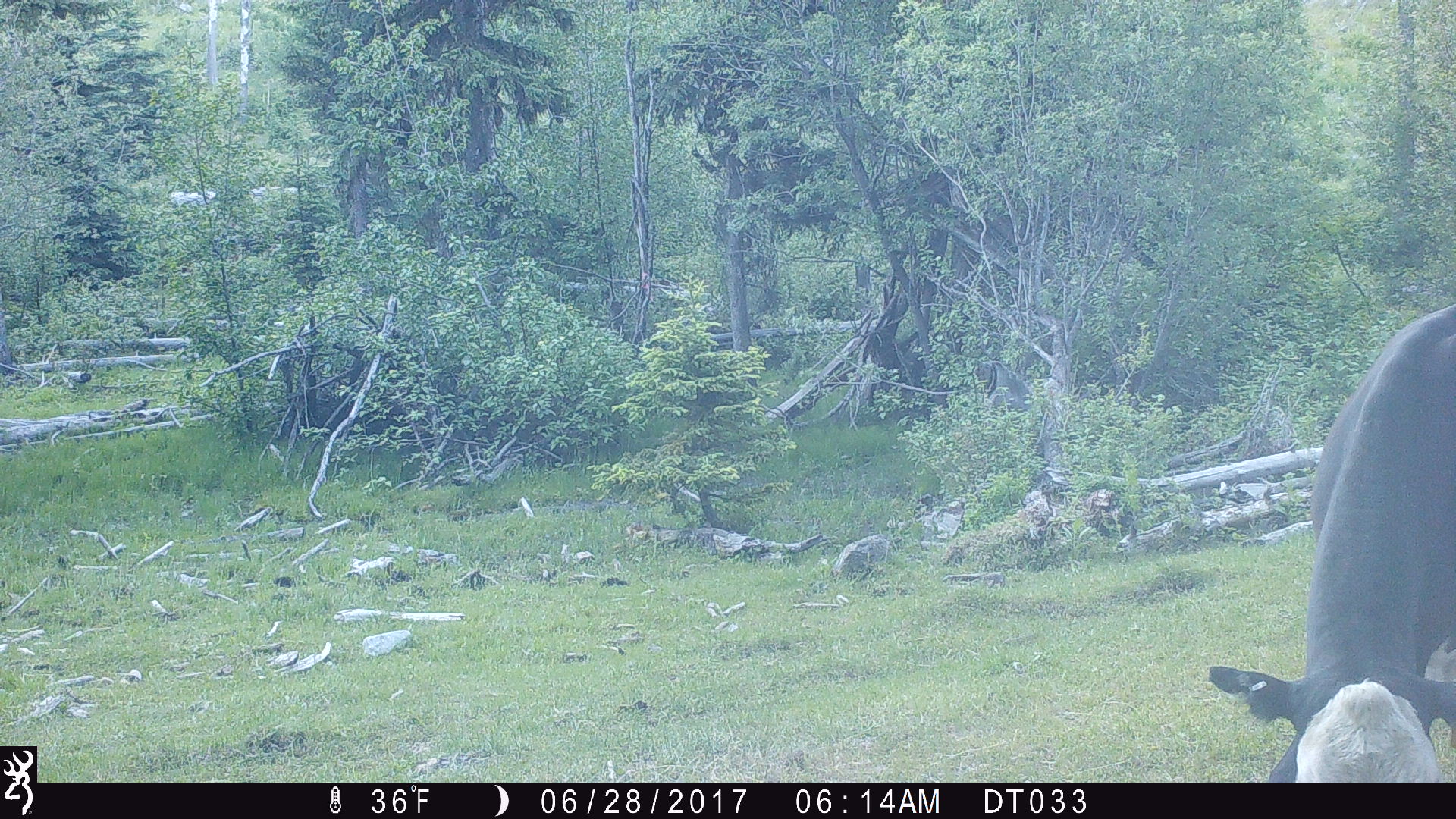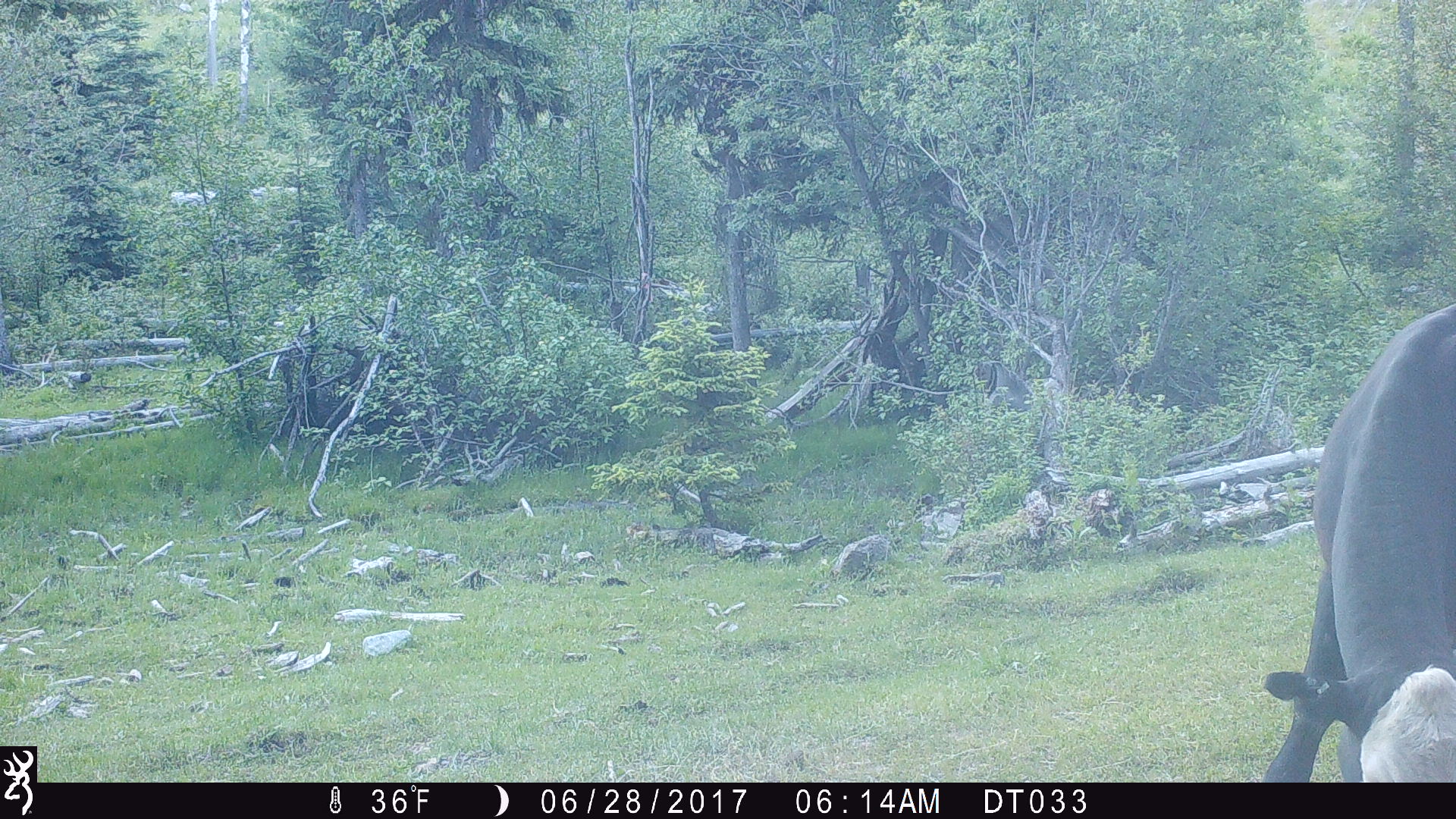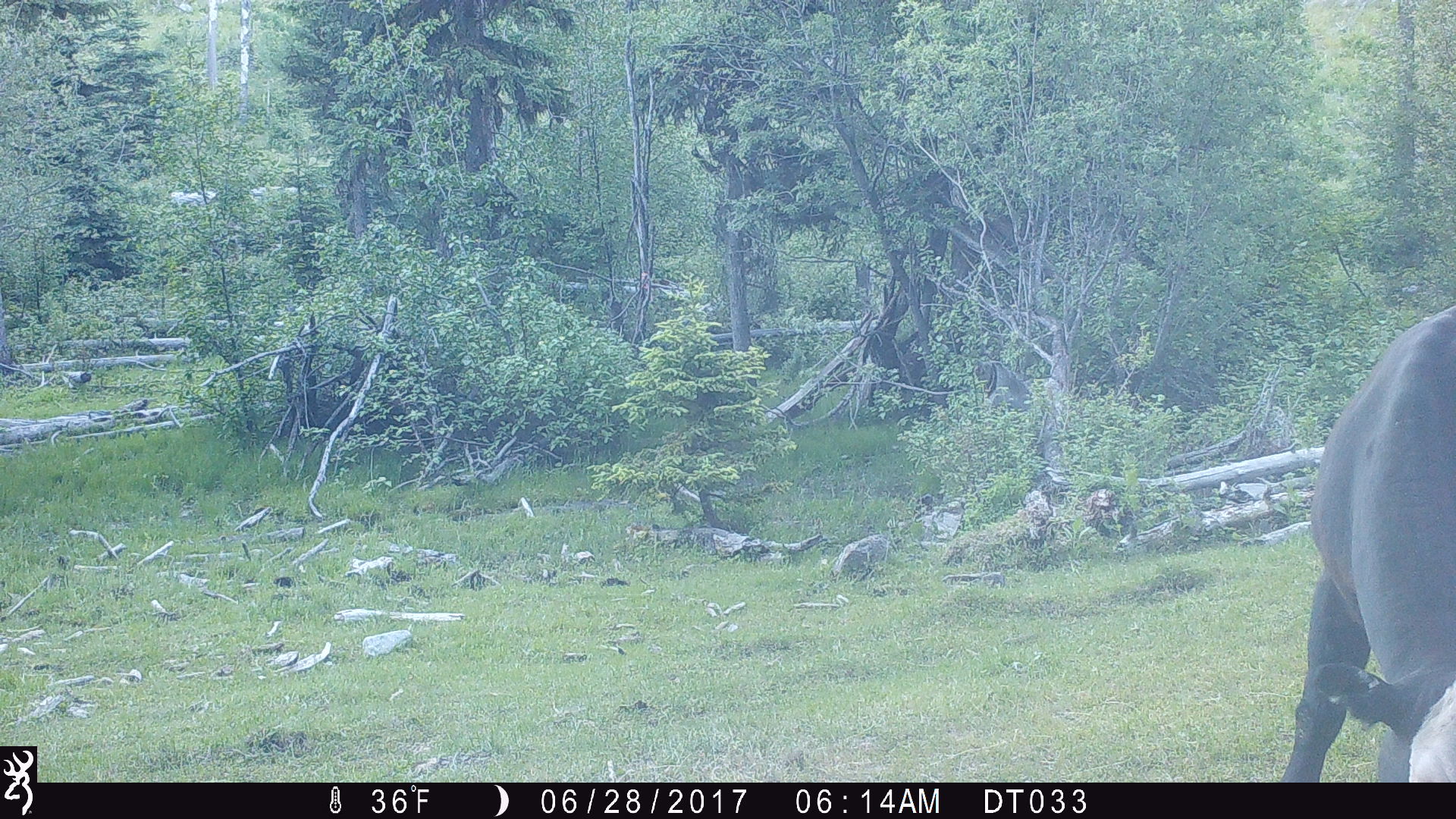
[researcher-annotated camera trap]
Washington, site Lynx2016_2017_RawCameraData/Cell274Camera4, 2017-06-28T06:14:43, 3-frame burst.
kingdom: Animalia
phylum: Chordata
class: Mammalia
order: Artiodactyla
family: Bovidae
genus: Bos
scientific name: Bos taurus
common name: domestic cattle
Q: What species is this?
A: Domestic cattle (Bos taurus).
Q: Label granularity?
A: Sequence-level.